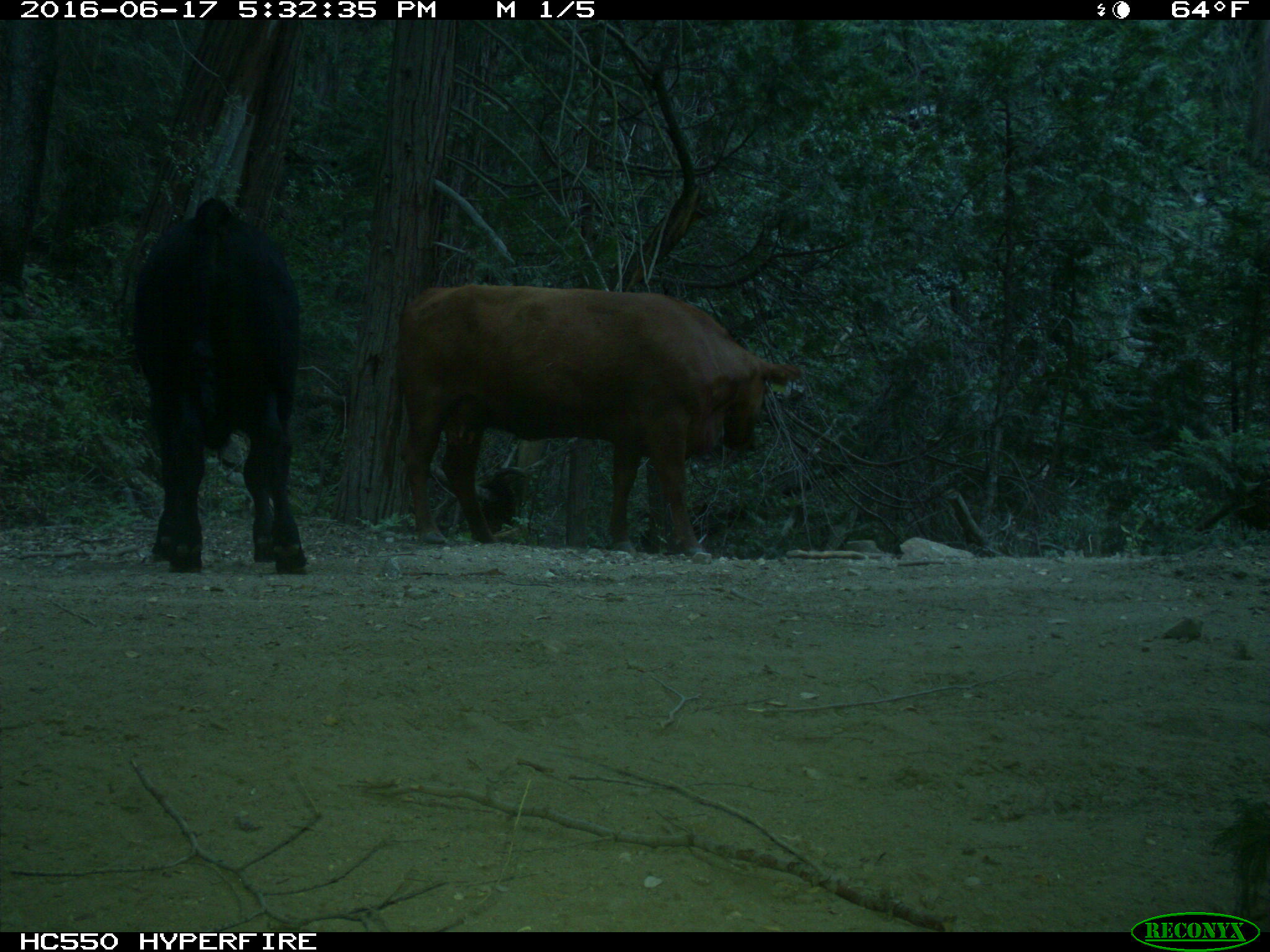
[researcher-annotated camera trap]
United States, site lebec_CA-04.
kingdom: Animalia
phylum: Chordata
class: Mammalia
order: Artiodactyla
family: Bovidae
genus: Bos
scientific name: Bos taurus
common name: domestic cow